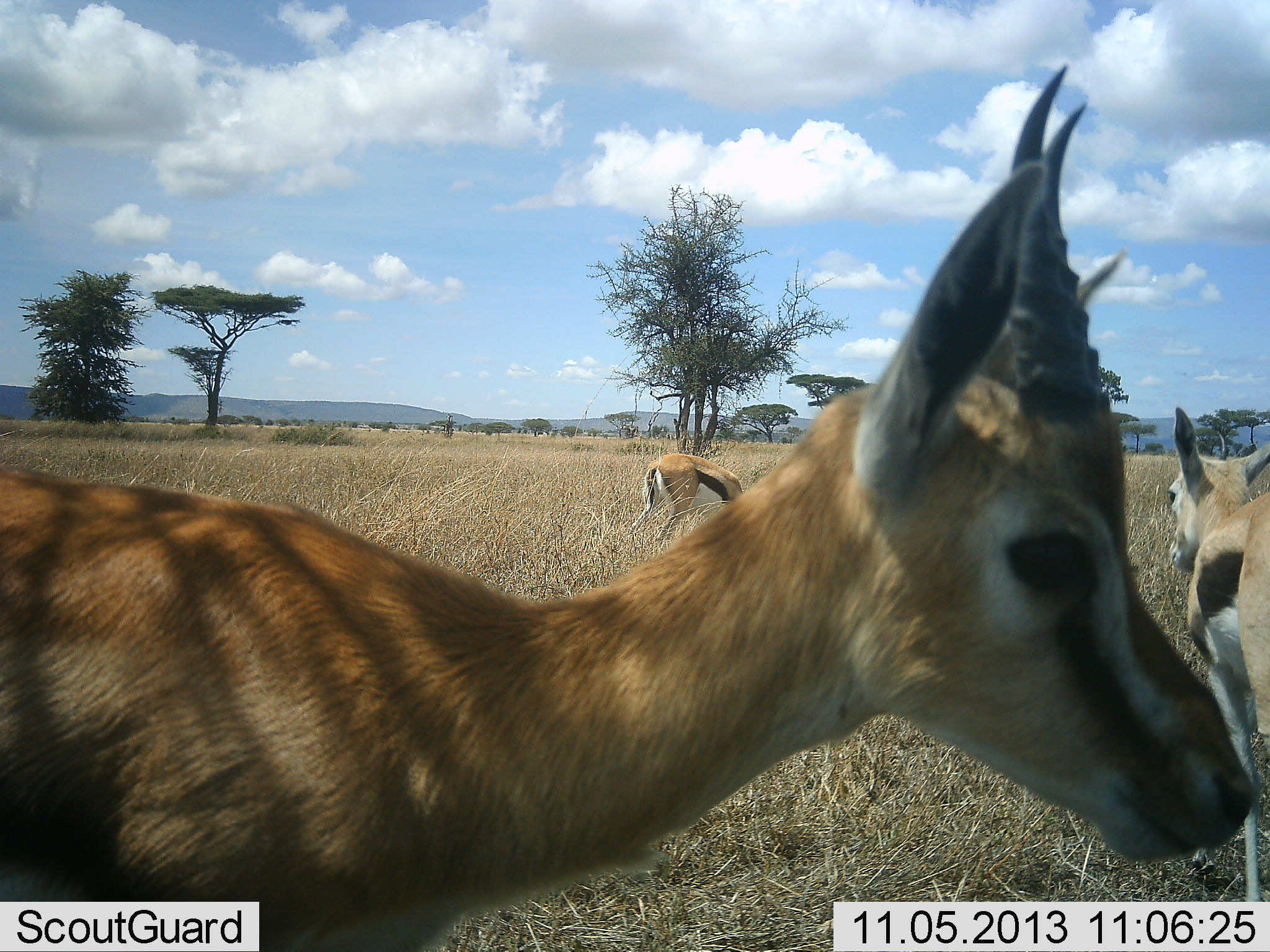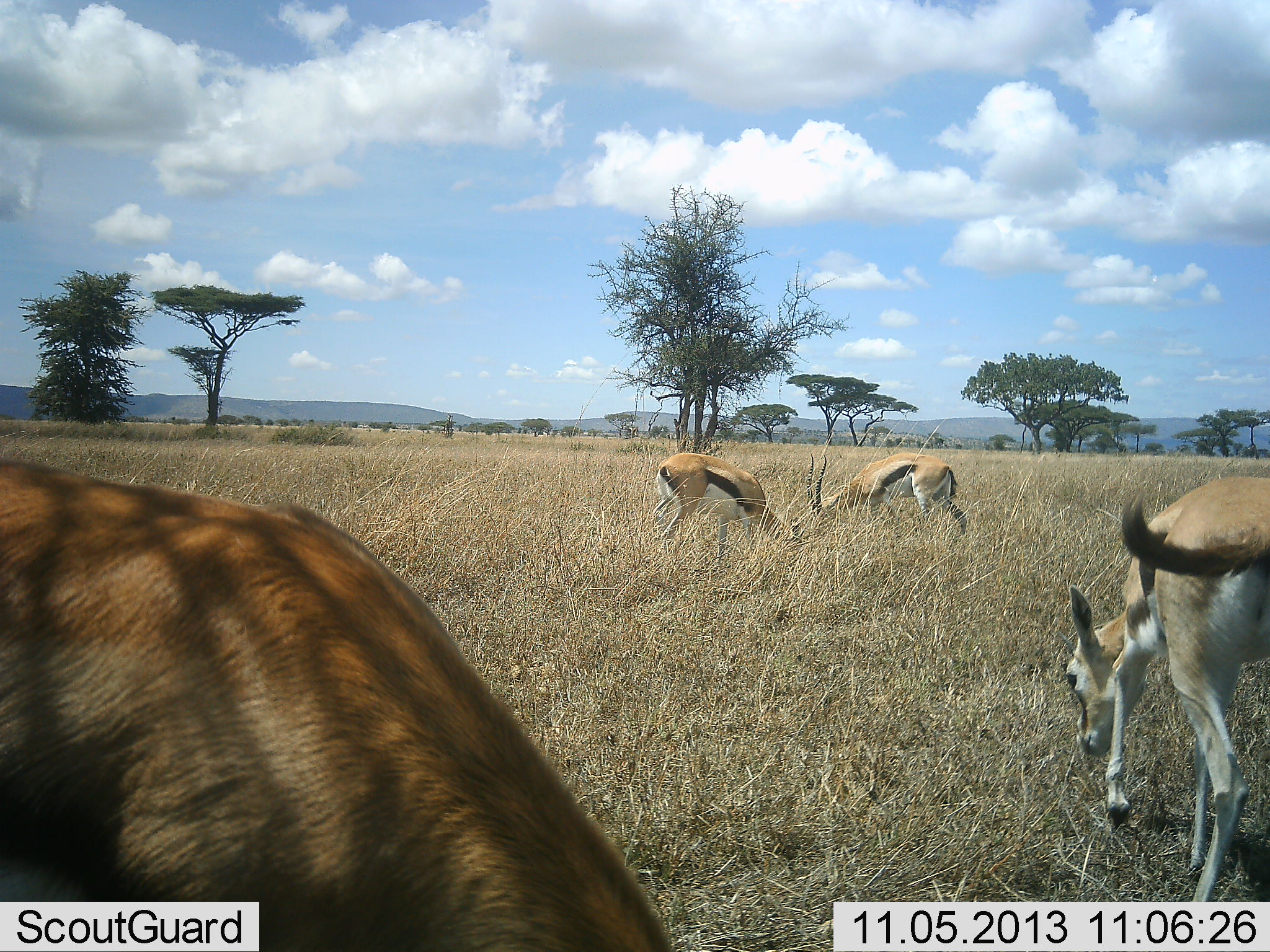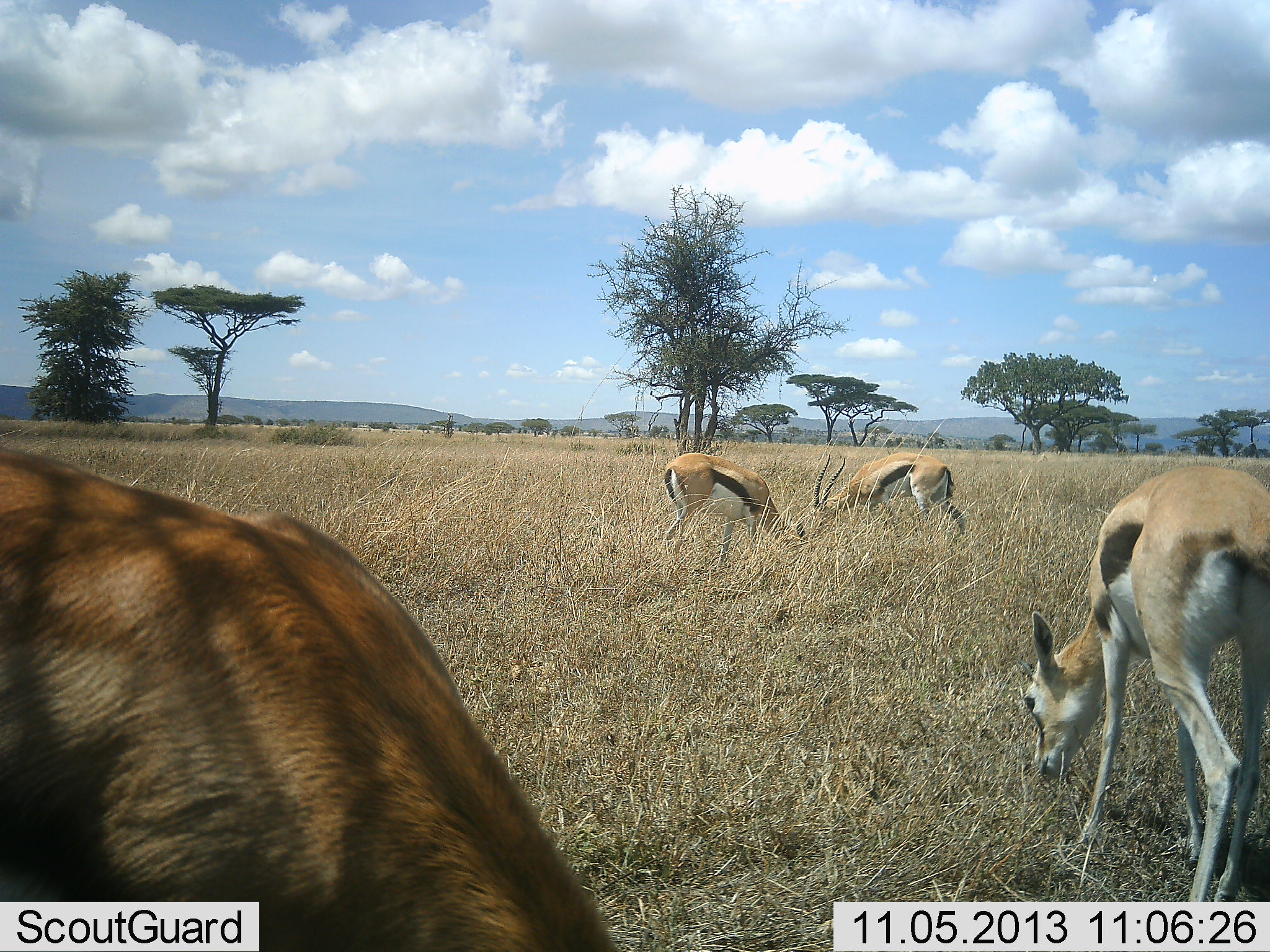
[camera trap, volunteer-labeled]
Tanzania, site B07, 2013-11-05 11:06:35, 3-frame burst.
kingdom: Animalia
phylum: Chordata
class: Mammalia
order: Artiodactyla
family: Bovidae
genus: Eudorcas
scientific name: Eudorcas thomsonii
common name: thomson's gazelle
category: gazellethomsons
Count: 4.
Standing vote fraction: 30%.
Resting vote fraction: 0%.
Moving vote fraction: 0%.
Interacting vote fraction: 0%.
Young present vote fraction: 10%.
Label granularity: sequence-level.